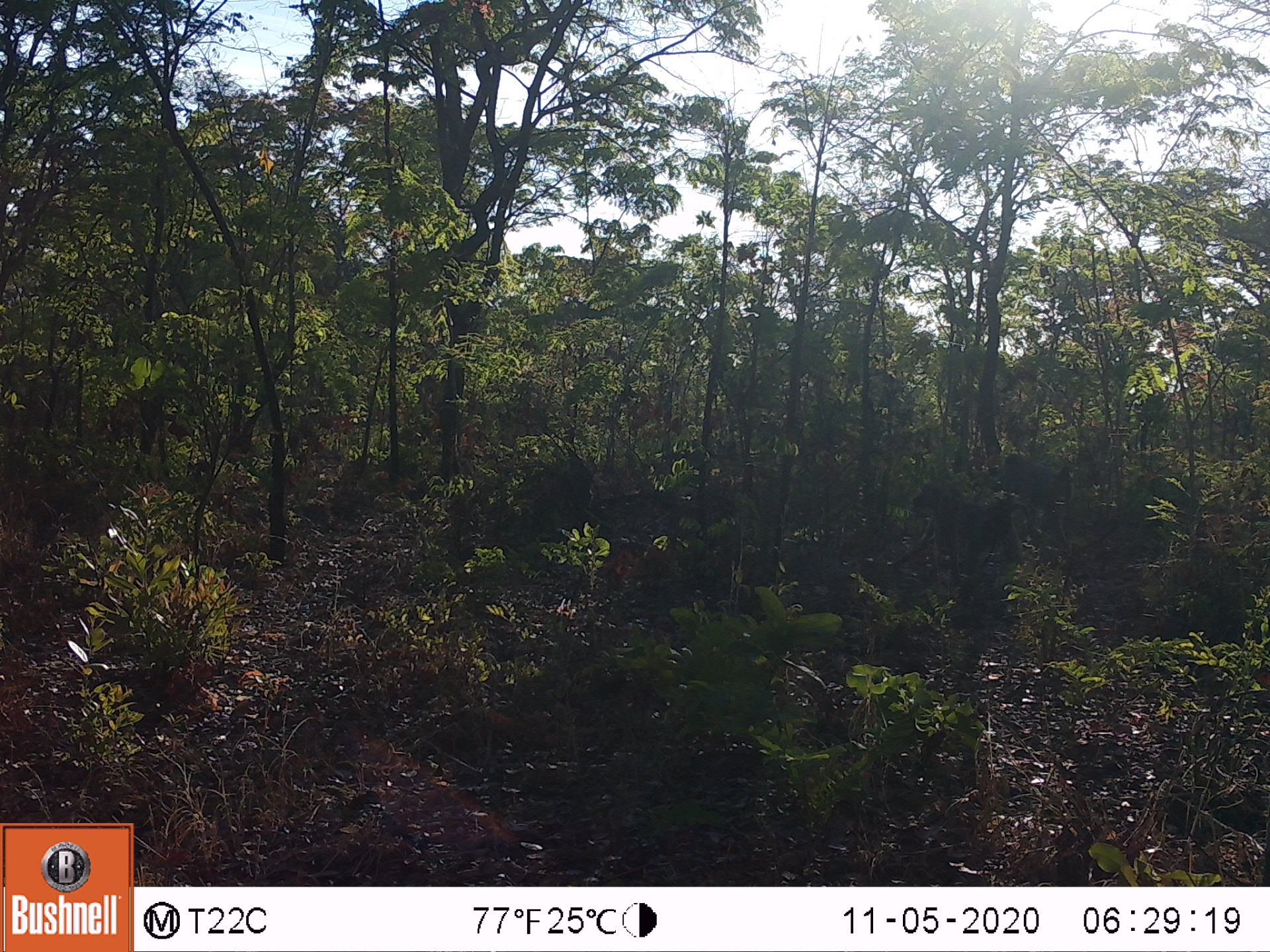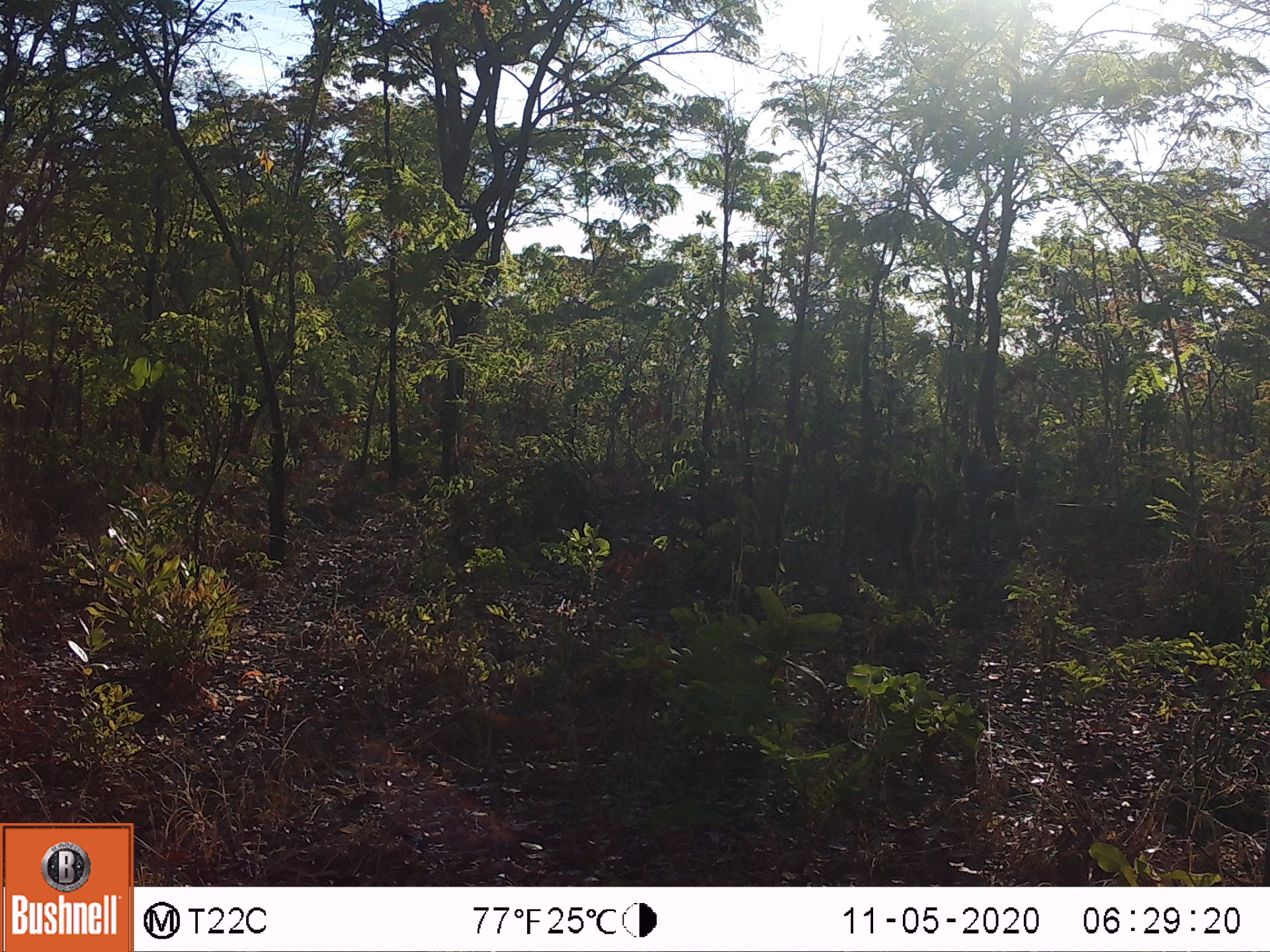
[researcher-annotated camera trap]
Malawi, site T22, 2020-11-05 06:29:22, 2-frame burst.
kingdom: Animalia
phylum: Chordata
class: Mammalia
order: Primates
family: Cercopithecidae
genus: Papio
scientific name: Papio cynocephalus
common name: yellow baboon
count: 1